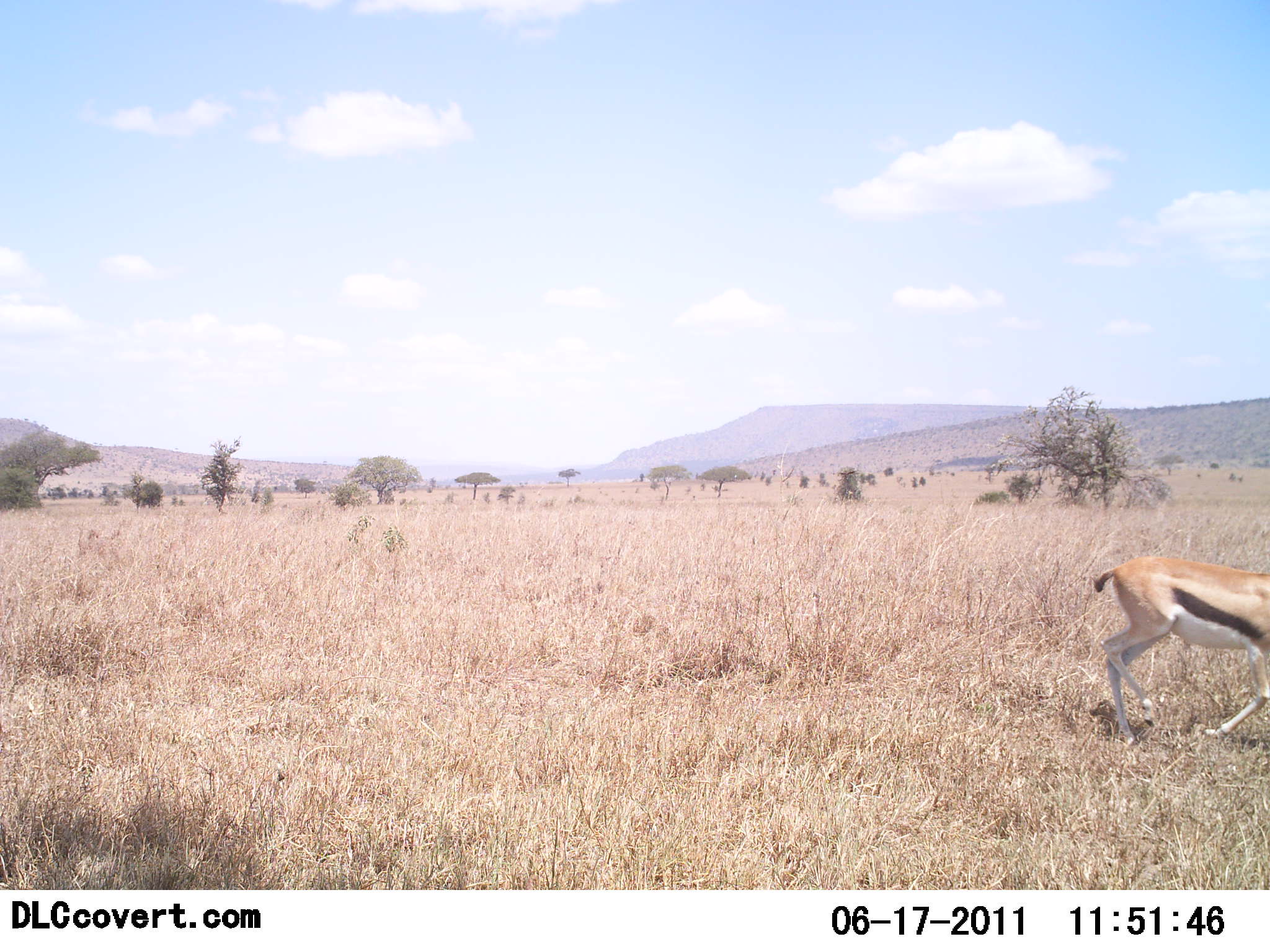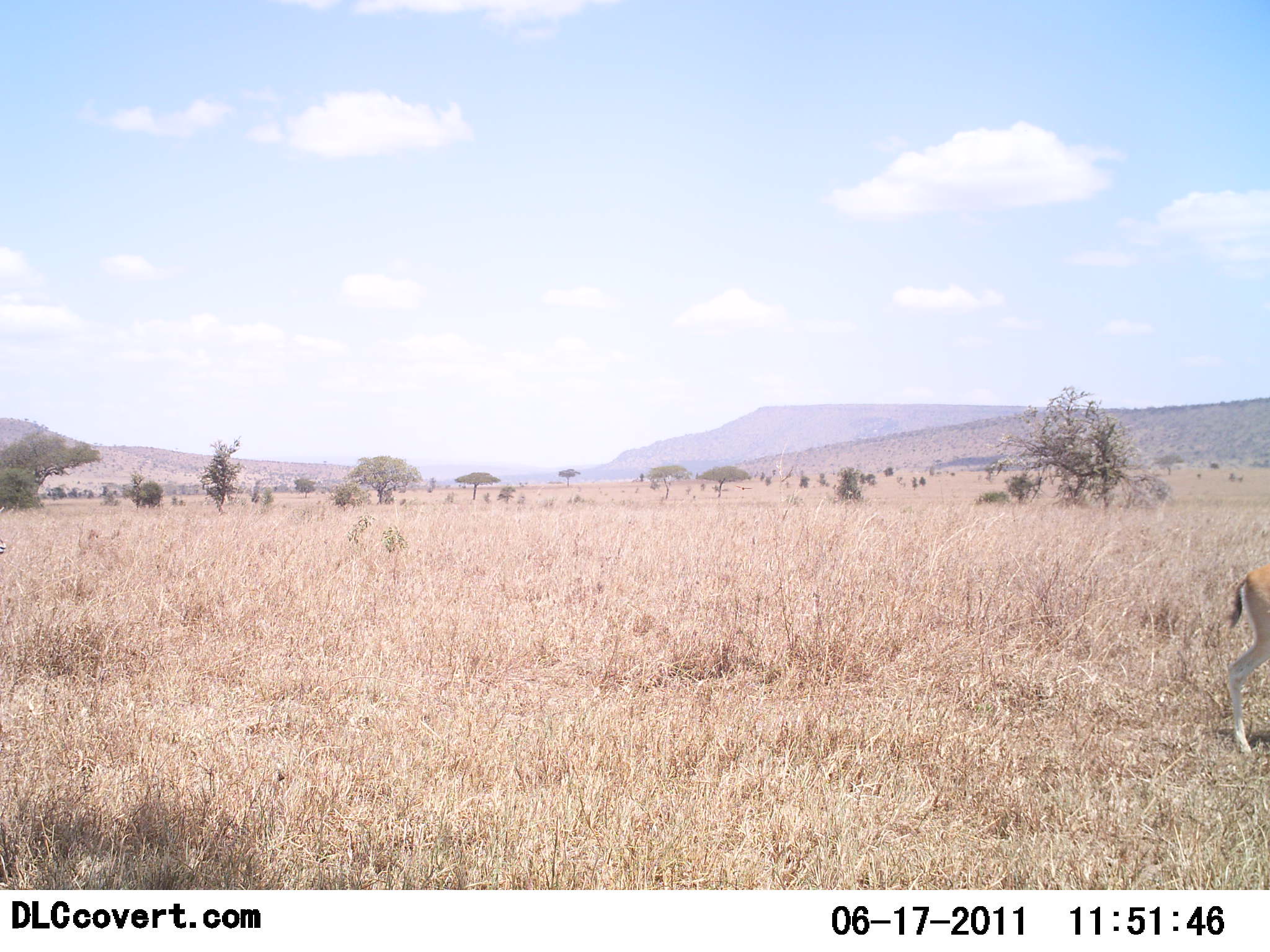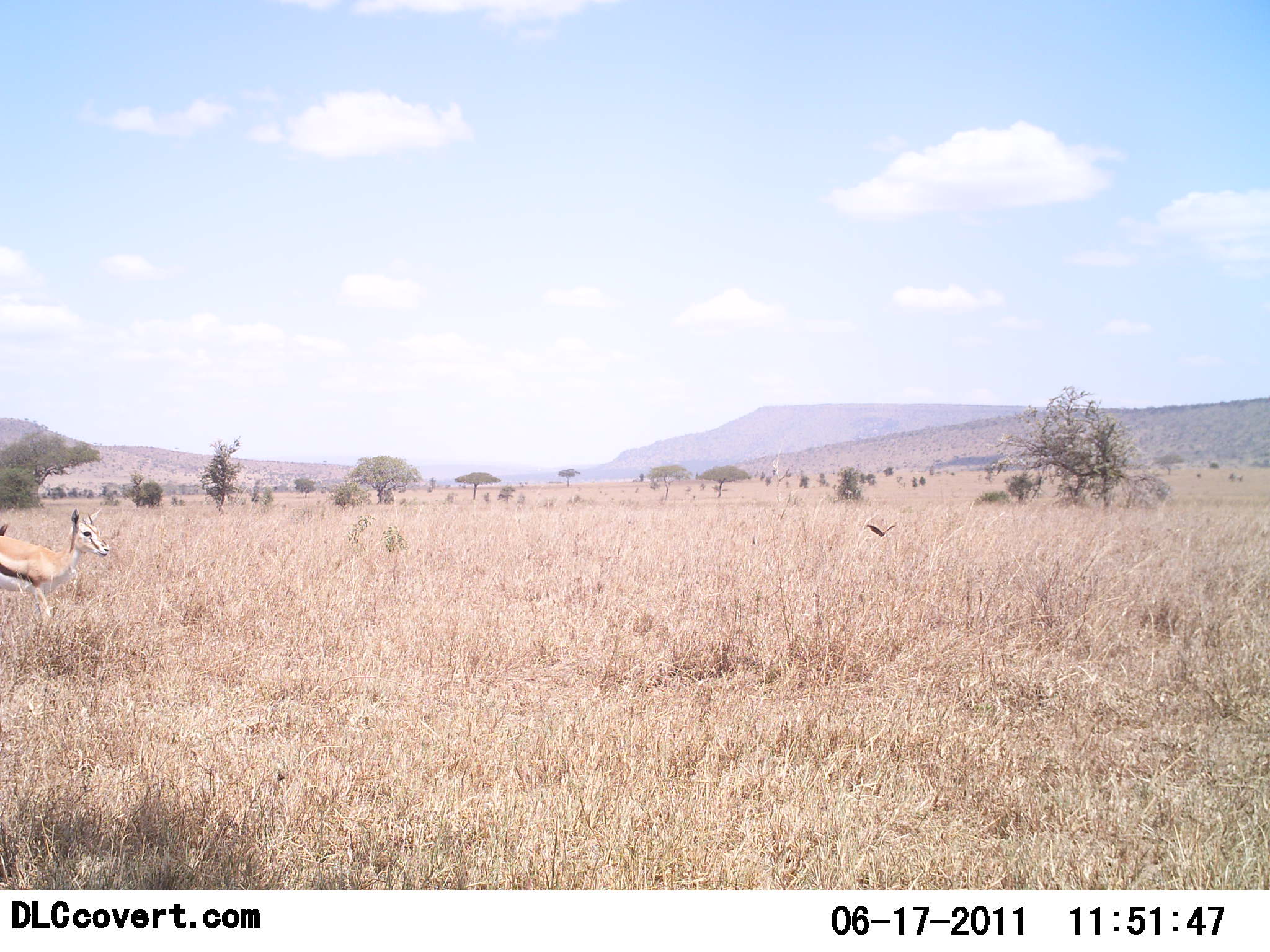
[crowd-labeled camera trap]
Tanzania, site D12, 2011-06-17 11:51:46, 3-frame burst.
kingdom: Animalia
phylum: Chordata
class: Mammalia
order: Artiodactyla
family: Bovidae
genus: Eudorcas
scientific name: Eudorcas thomsonii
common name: thomson's gazelle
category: gazellethomsons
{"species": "gazellethomsons (thomson's gazelle) (Eudorcas thomsonii)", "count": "2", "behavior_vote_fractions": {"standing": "6%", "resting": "0%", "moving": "100%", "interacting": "0%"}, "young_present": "6%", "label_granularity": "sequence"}